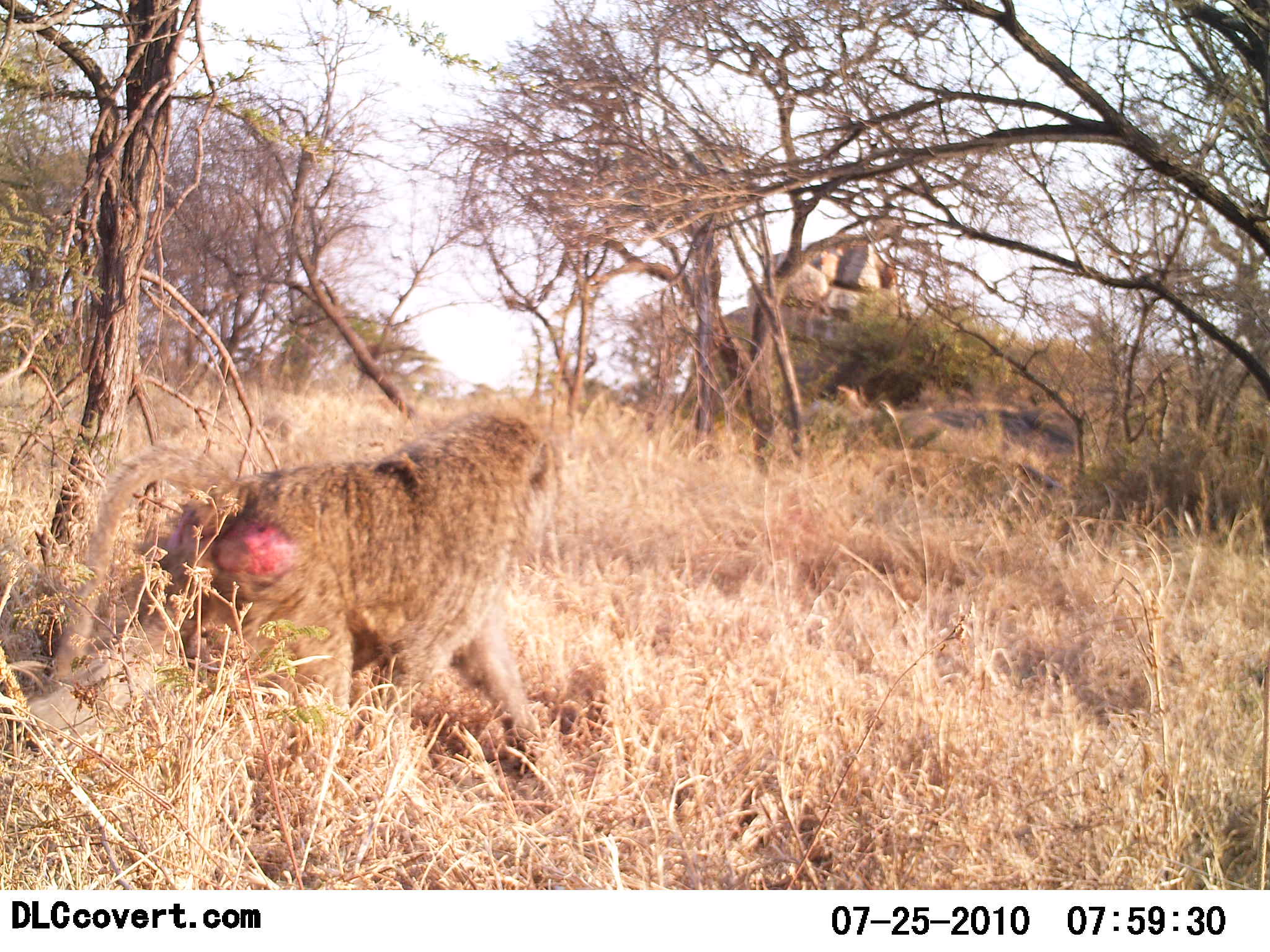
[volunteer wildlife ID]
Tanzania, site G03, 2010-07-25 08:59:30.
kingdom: Animalia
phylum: Chordata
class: Mammalia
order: Primates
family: Cercopithecidae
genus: Papio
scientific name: Papio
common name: baboon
Baboon (Papio), count 1. Behavior (volunteer vote fractions): standing 53%, resting 0%, moving 47%, interacting 0%. Young present (vote fraction): 0%. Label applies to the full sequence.